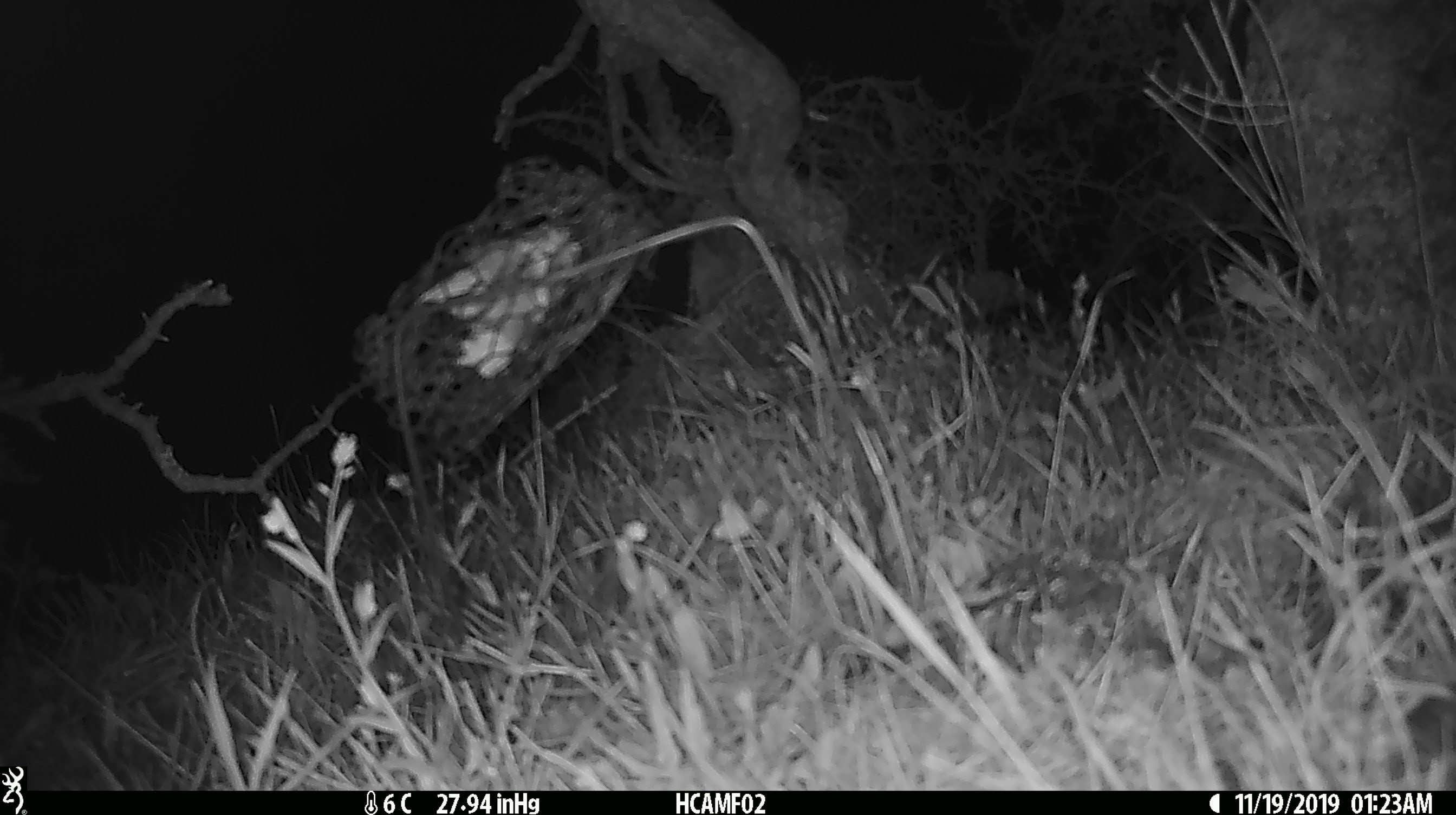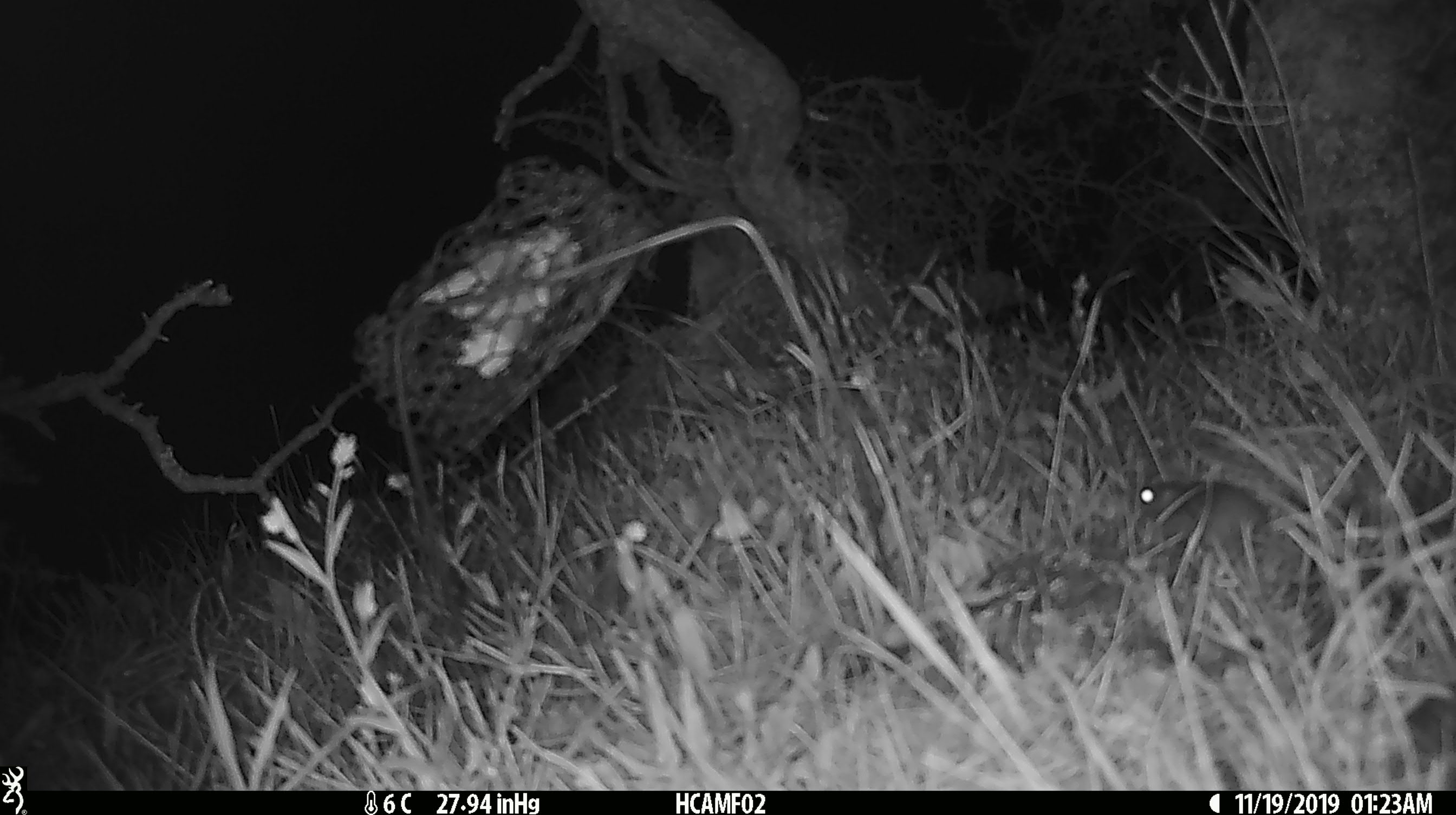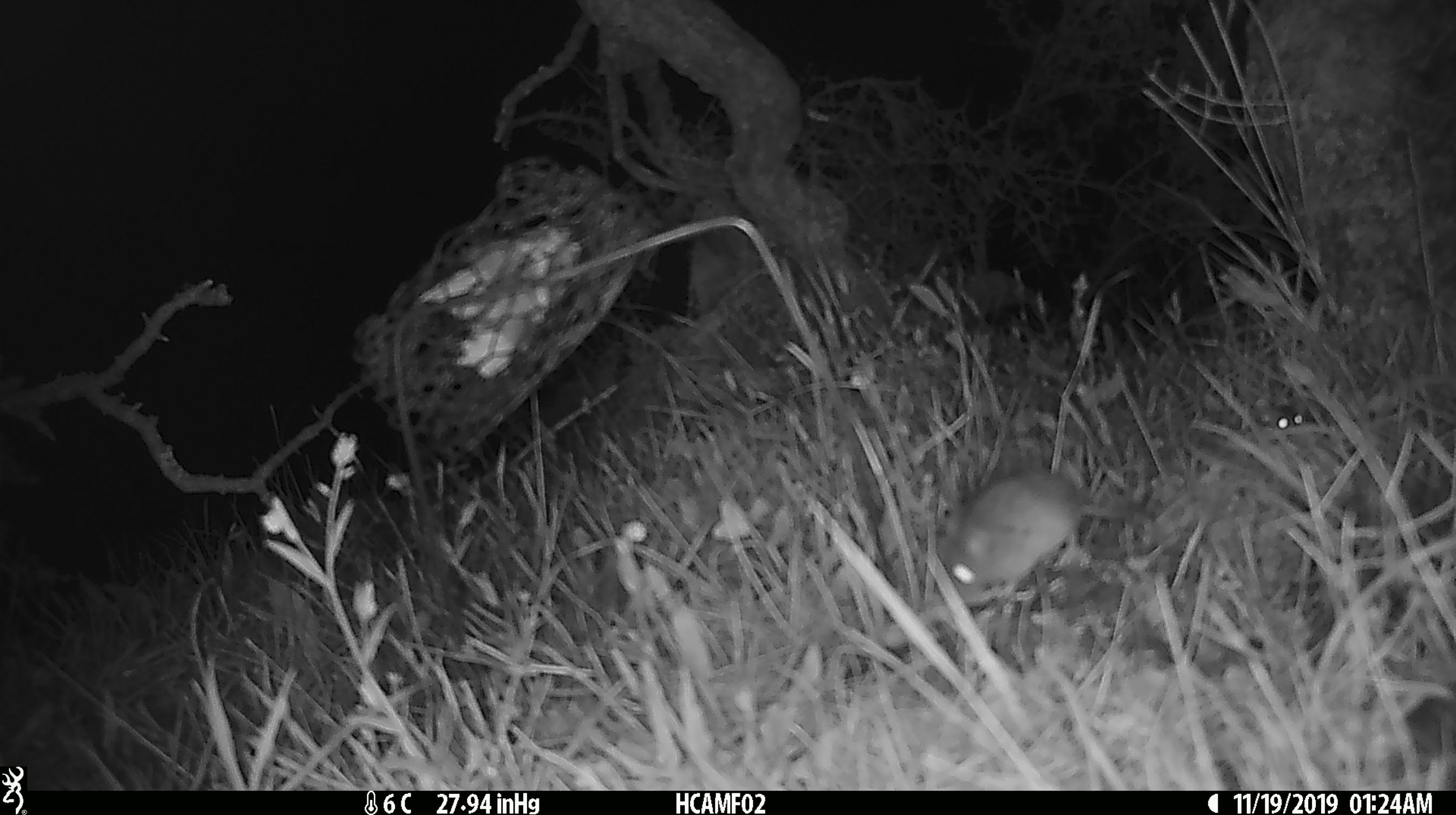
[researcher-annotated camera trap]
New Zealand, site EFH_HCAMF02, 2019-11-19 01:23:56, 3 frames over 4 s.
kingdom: Animalia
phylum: Chordata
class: Mammalia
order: Rodentia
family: Muridae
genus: Mus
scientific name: Mus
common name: mouse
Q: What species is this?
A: Mouse (Mus).